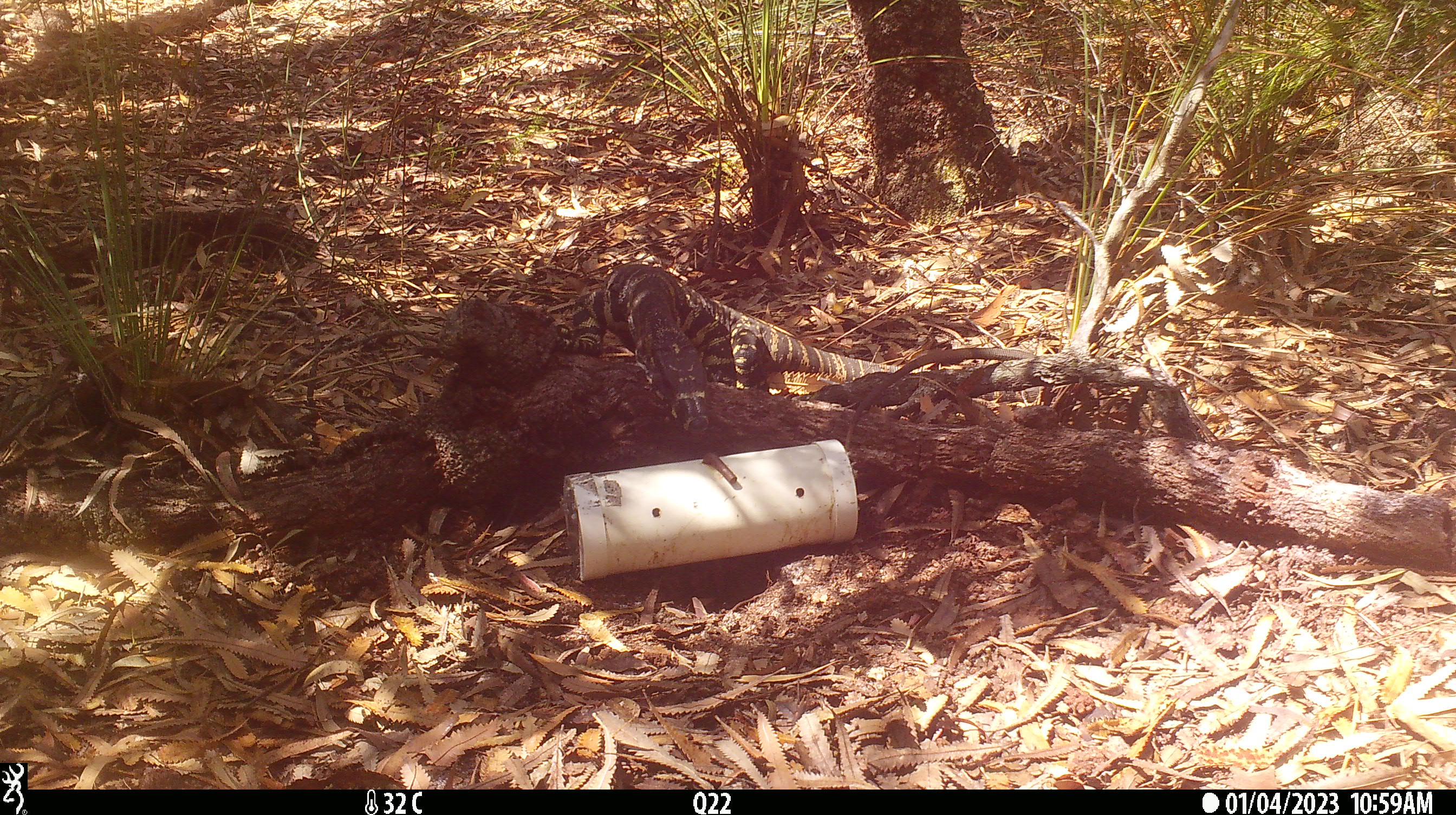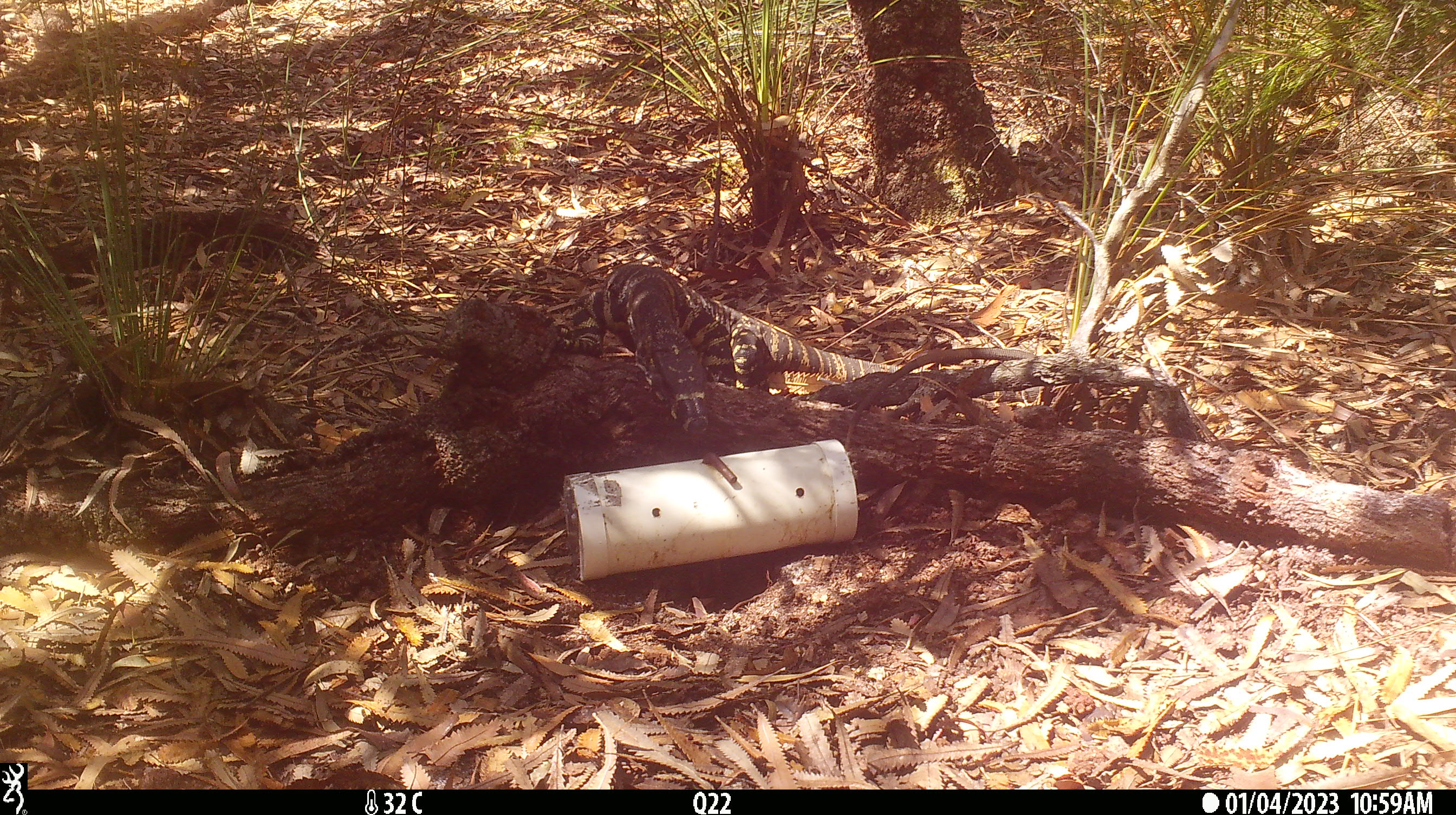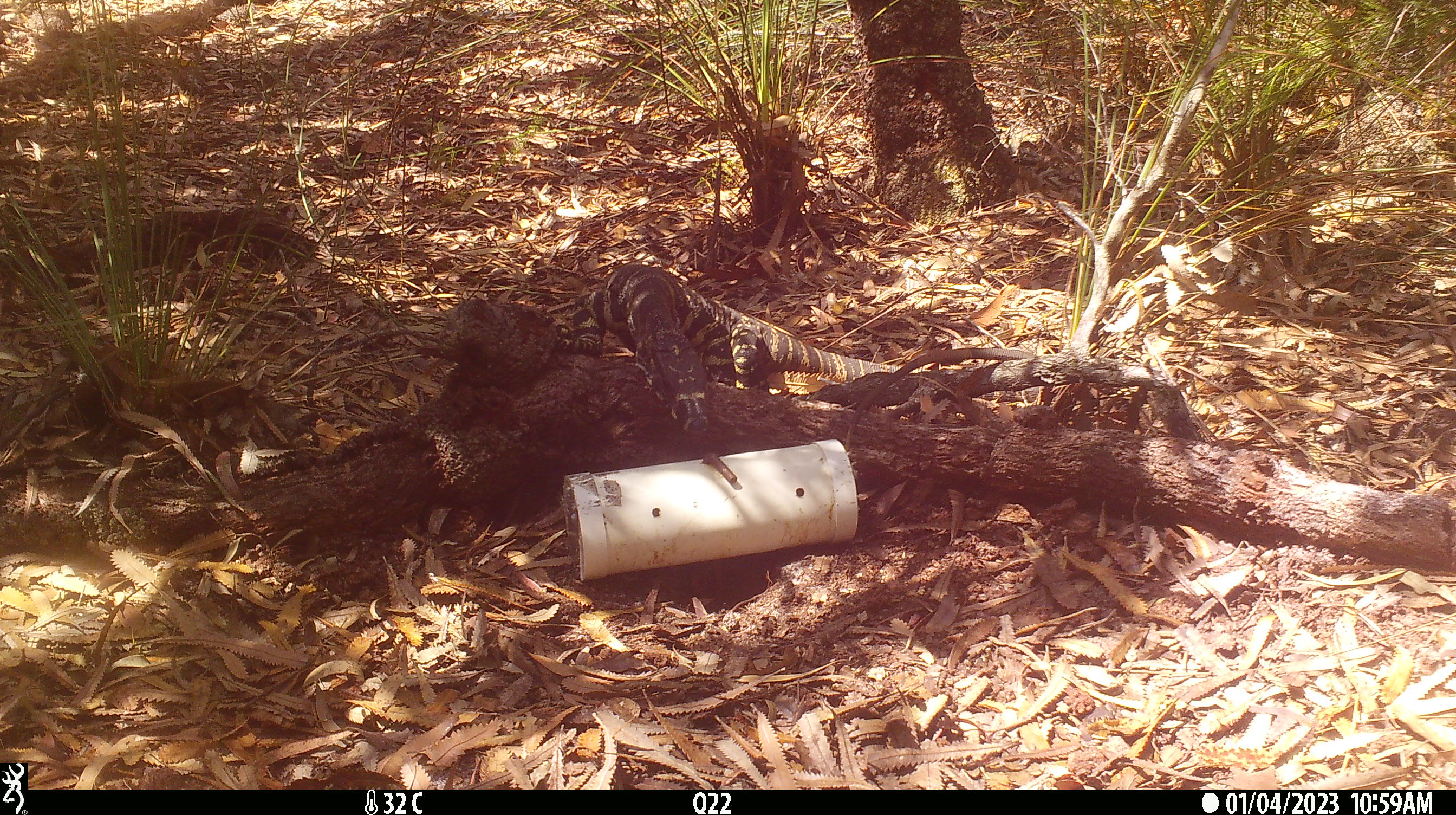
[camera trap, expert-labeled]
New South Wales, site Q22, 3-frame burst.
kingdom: Animalia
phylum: Chordata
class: Reptilia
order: Squamata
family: Varanidae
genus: Varanus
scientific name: Varanus varius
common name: lace monitor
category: goanna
Goanna (lace monitor) (Varanus varius).